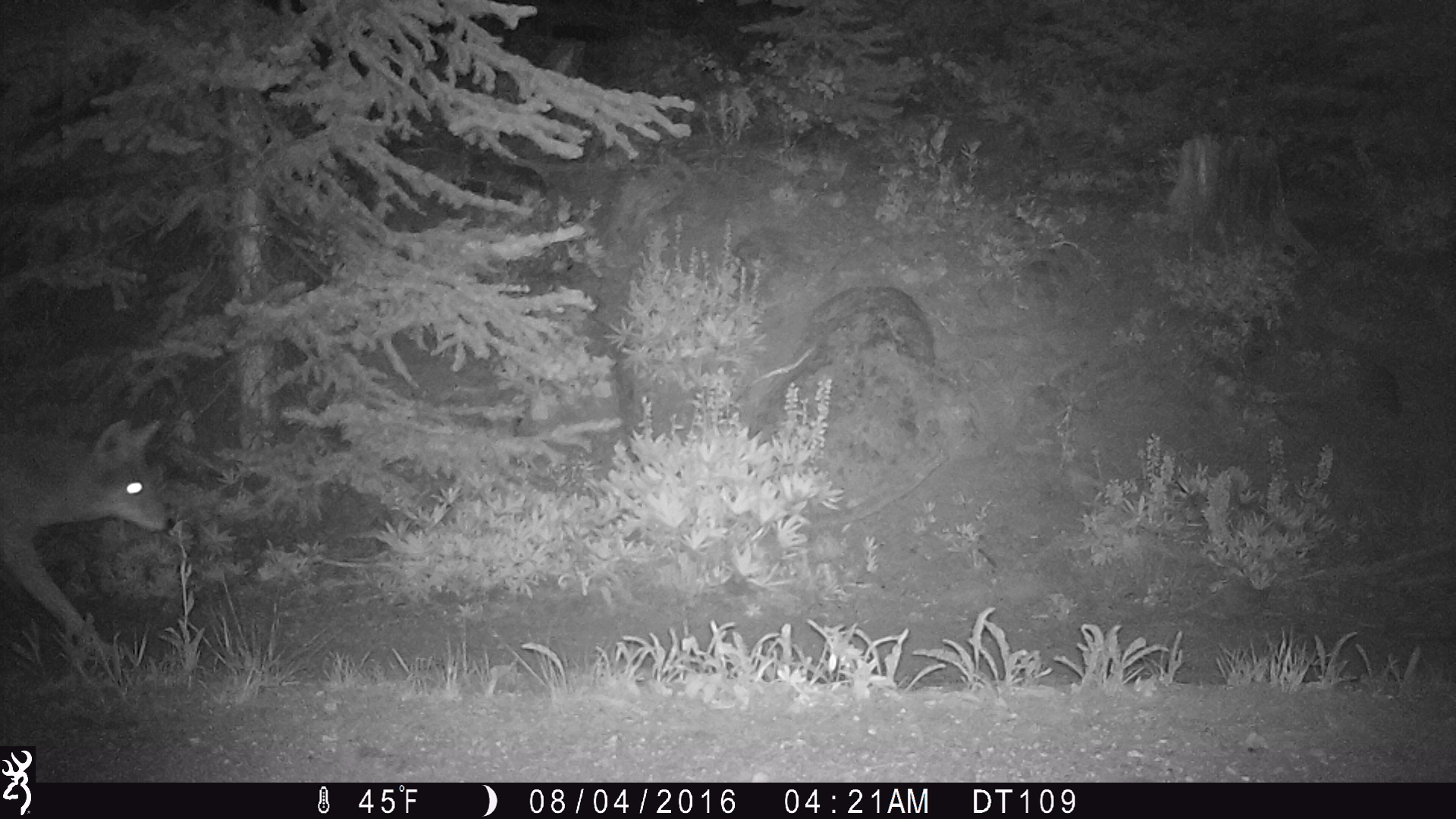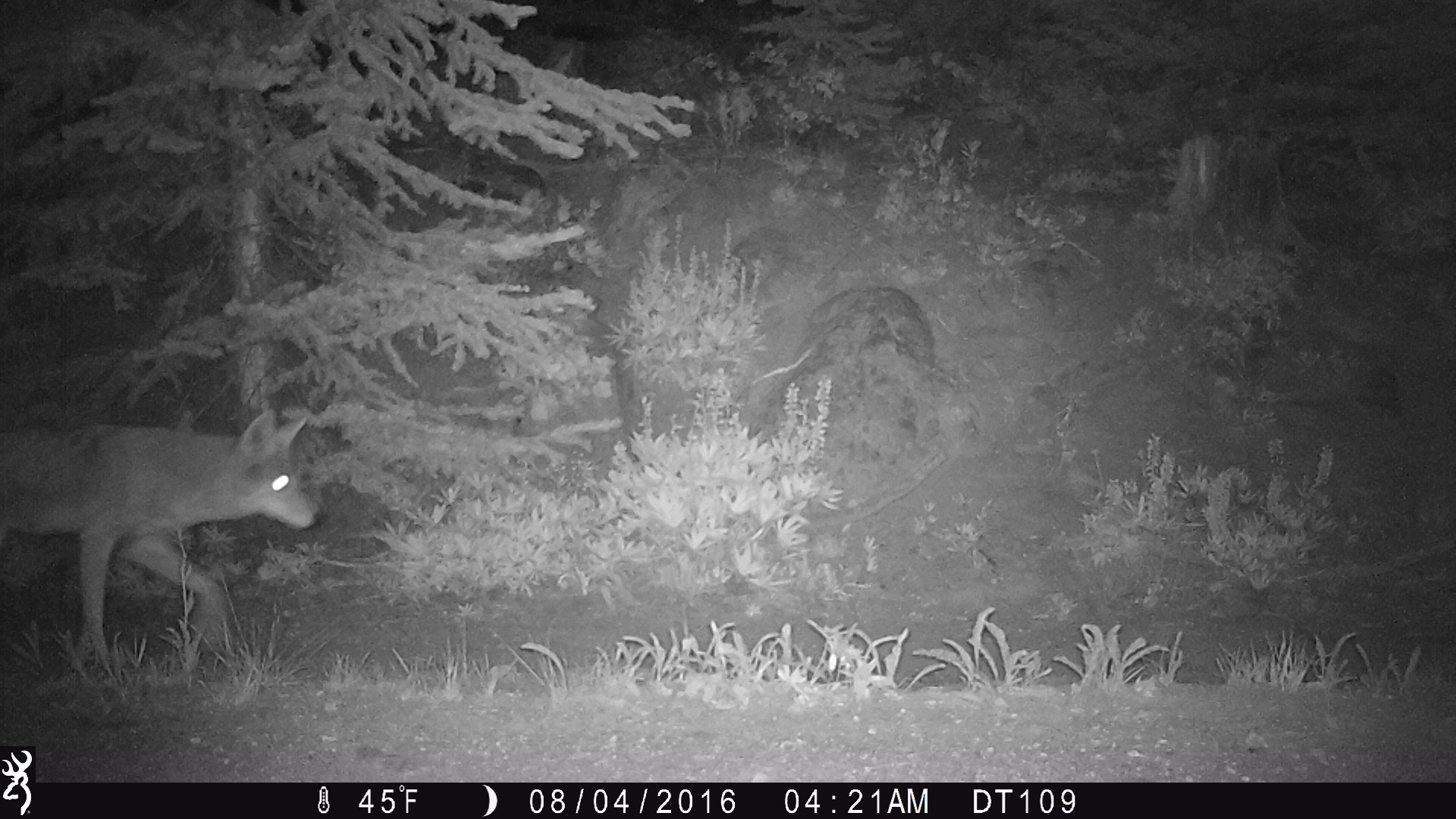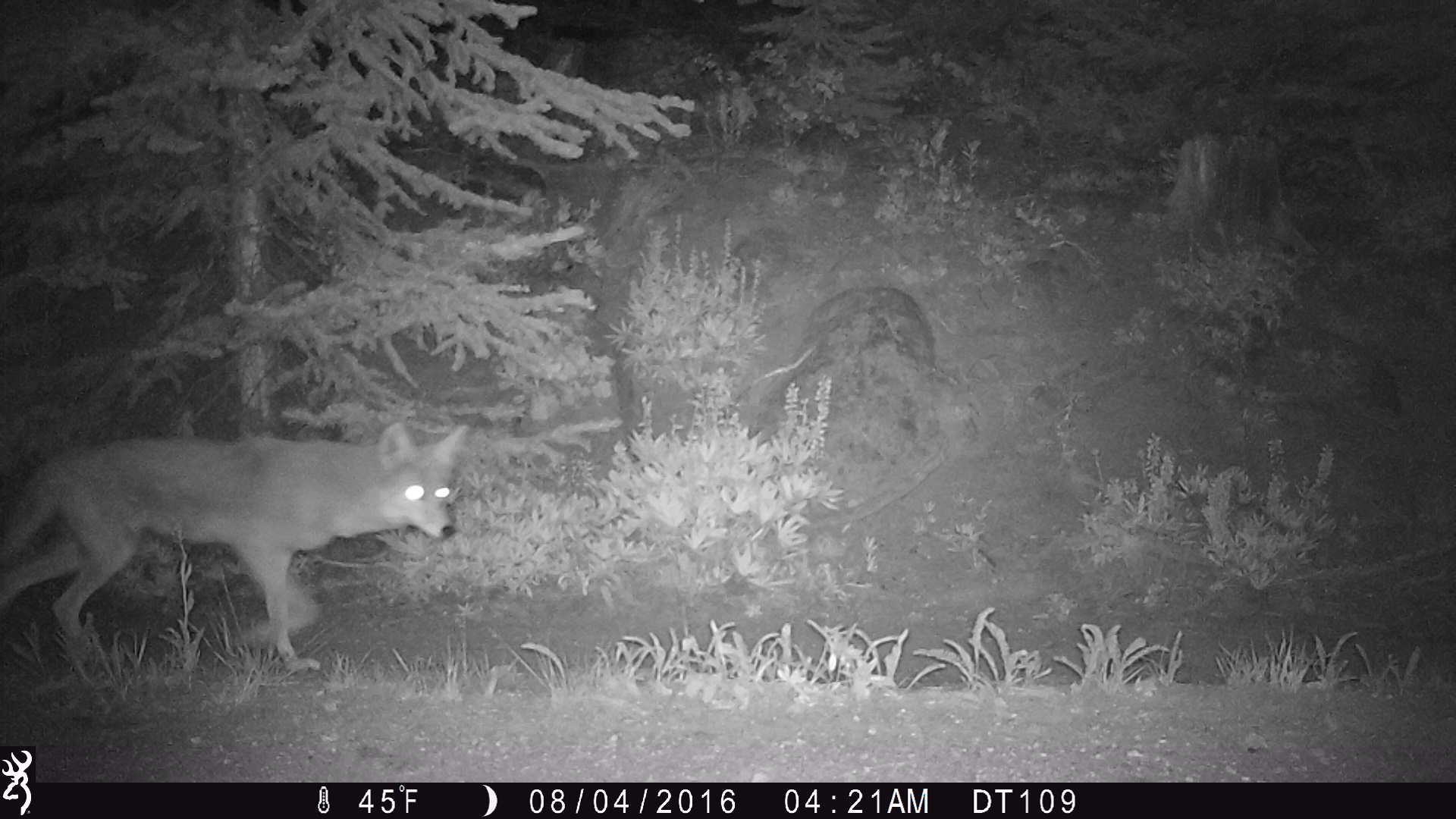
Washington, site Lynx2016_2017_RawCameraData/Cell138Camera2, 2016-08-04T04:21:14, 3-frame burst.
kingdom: Animalia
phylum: Chordata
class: Mammalia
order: Carnivora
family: Canidae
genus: Canis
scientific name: Canis latrans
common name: coyote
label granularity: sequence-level